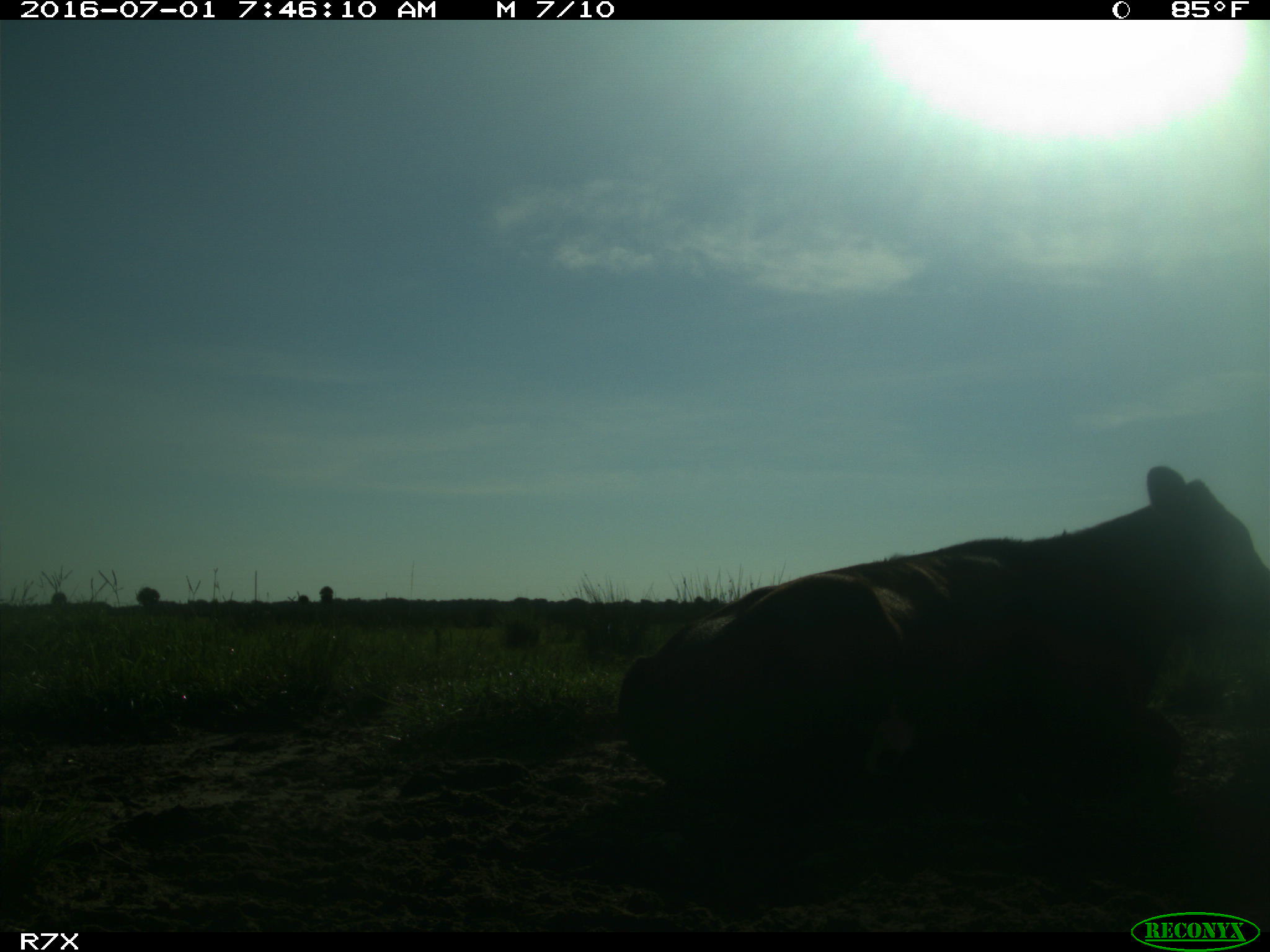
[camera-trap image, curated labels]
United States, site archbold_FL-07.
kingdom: Animalia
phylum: Chordata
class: Mammalia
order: Artiodactyla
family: Bovidae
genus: Bos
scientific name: Bos taurus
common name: domestic cow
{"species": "Bos taurus (domestic cow)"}